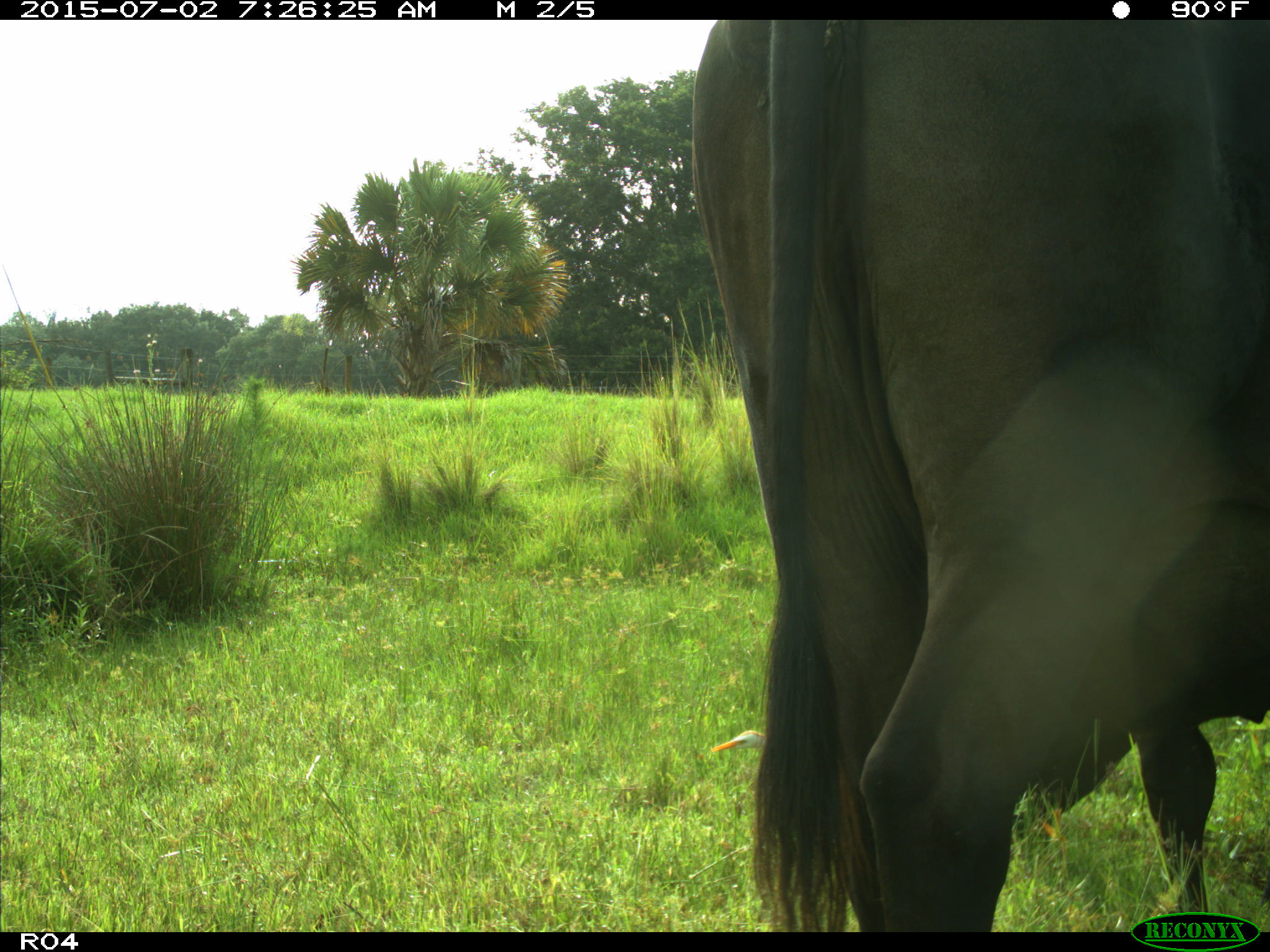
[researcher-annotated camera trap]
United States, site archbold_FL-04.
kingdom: Animalia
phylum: Chordata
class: Mammalia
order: Artiodactyla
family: Bovidae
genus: Bos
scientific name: Bos taurus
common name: domestic cow